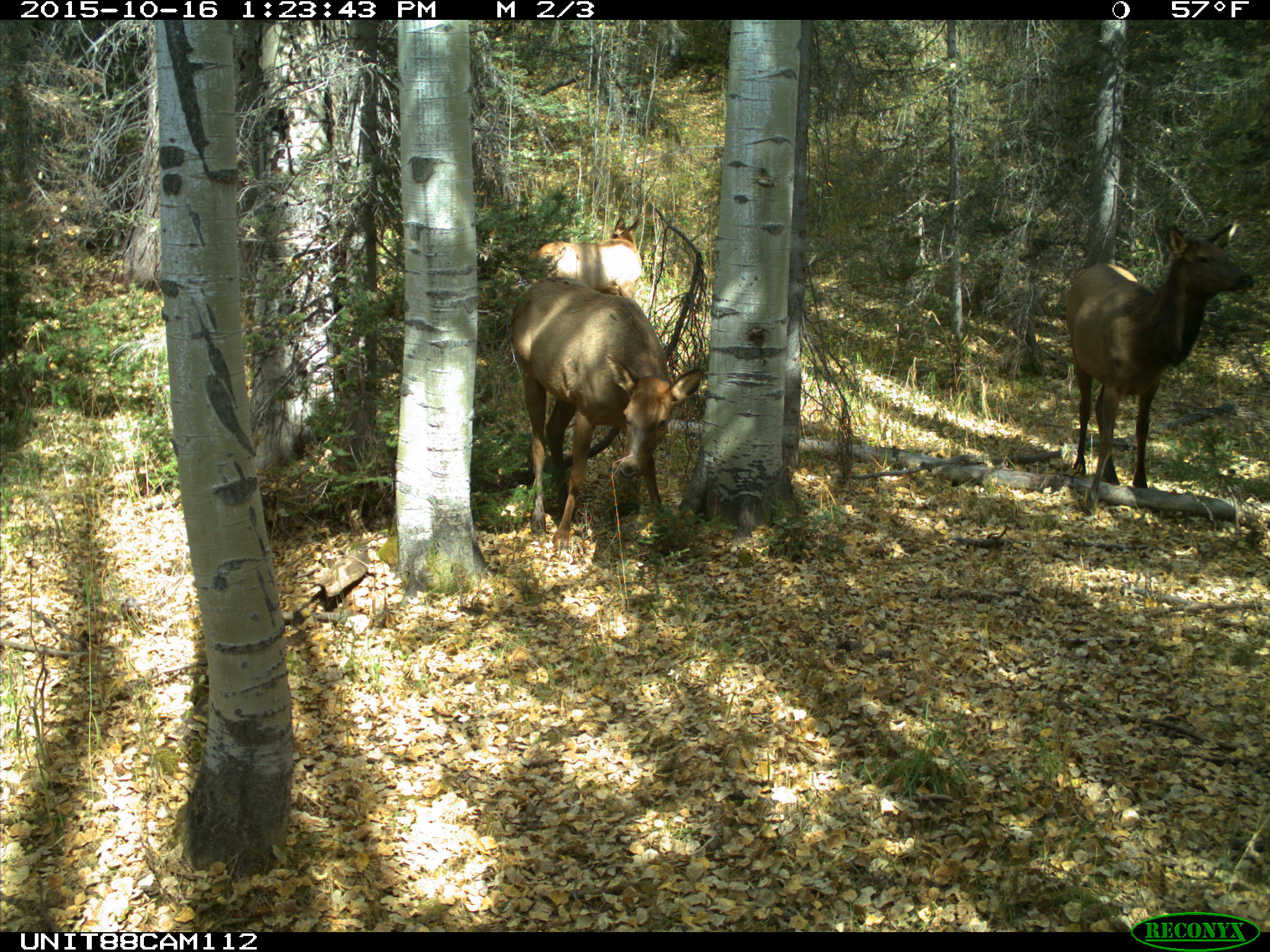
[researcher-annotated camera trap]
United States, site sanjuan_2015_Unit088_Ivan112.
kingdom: Animalia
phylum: Chordata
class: Mammalia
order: Artiodactyla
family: Cervidae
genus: Cervus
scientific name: Cervus elaphus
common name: red deer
Cervus elaphus (red deer).